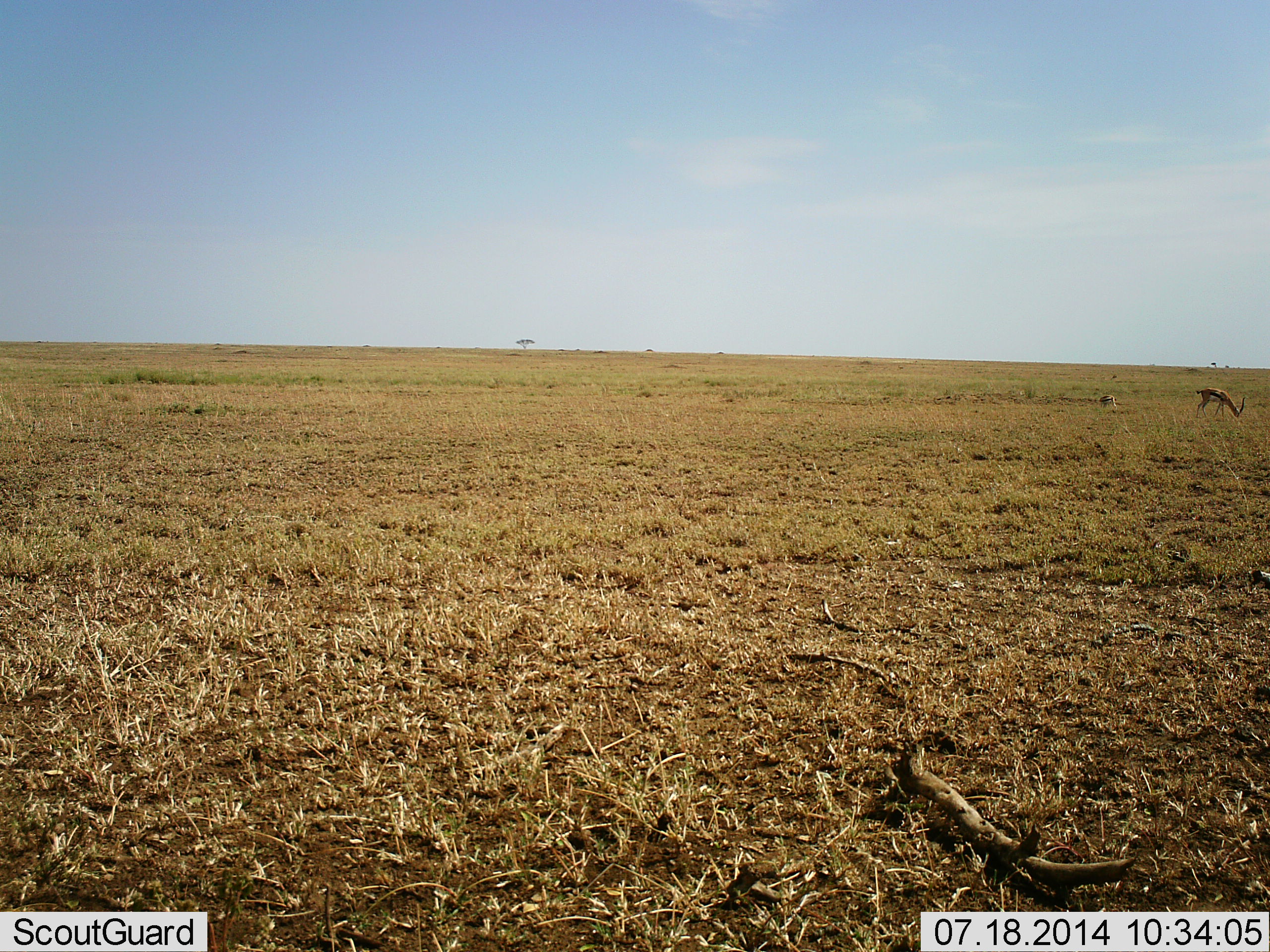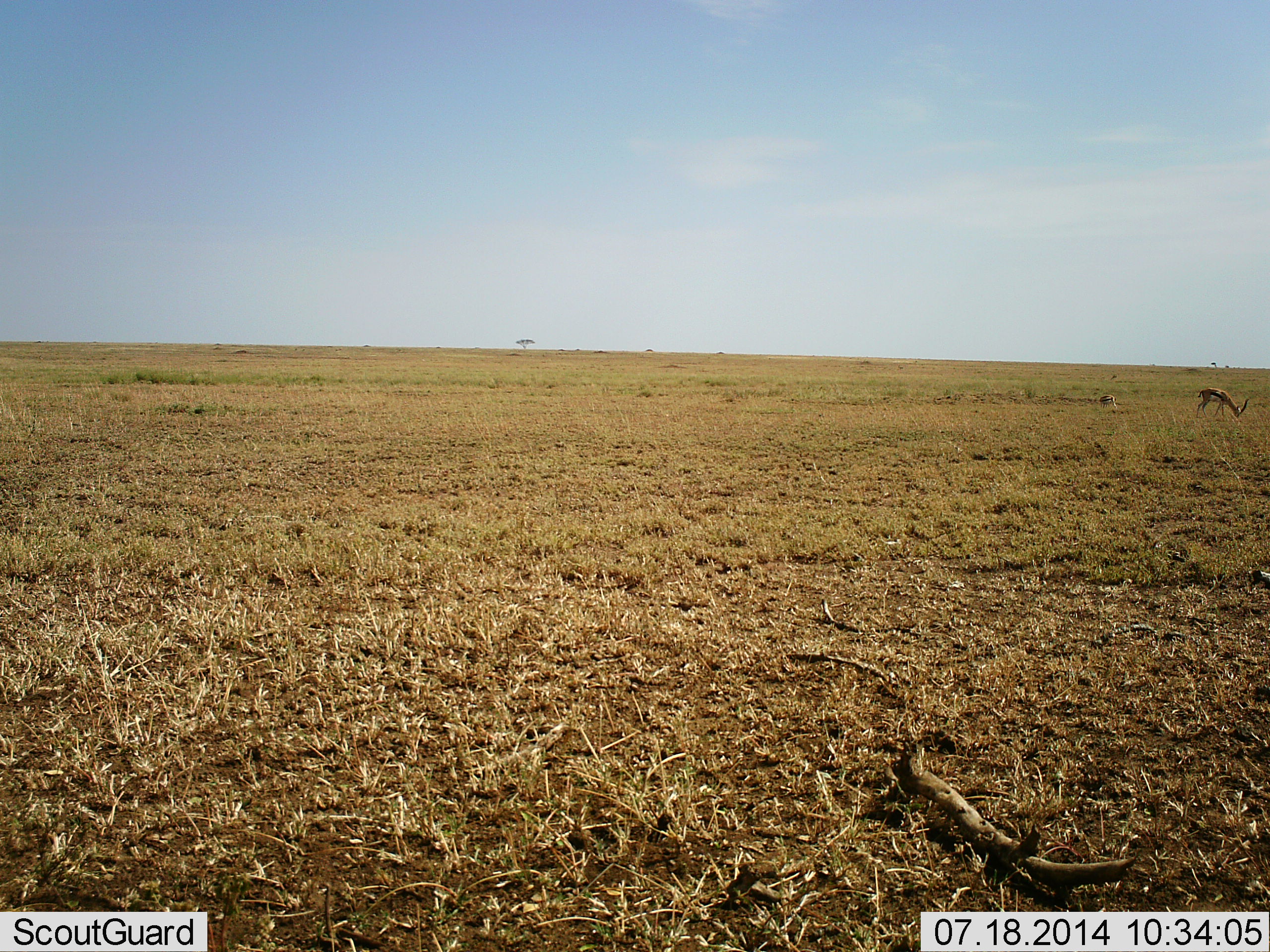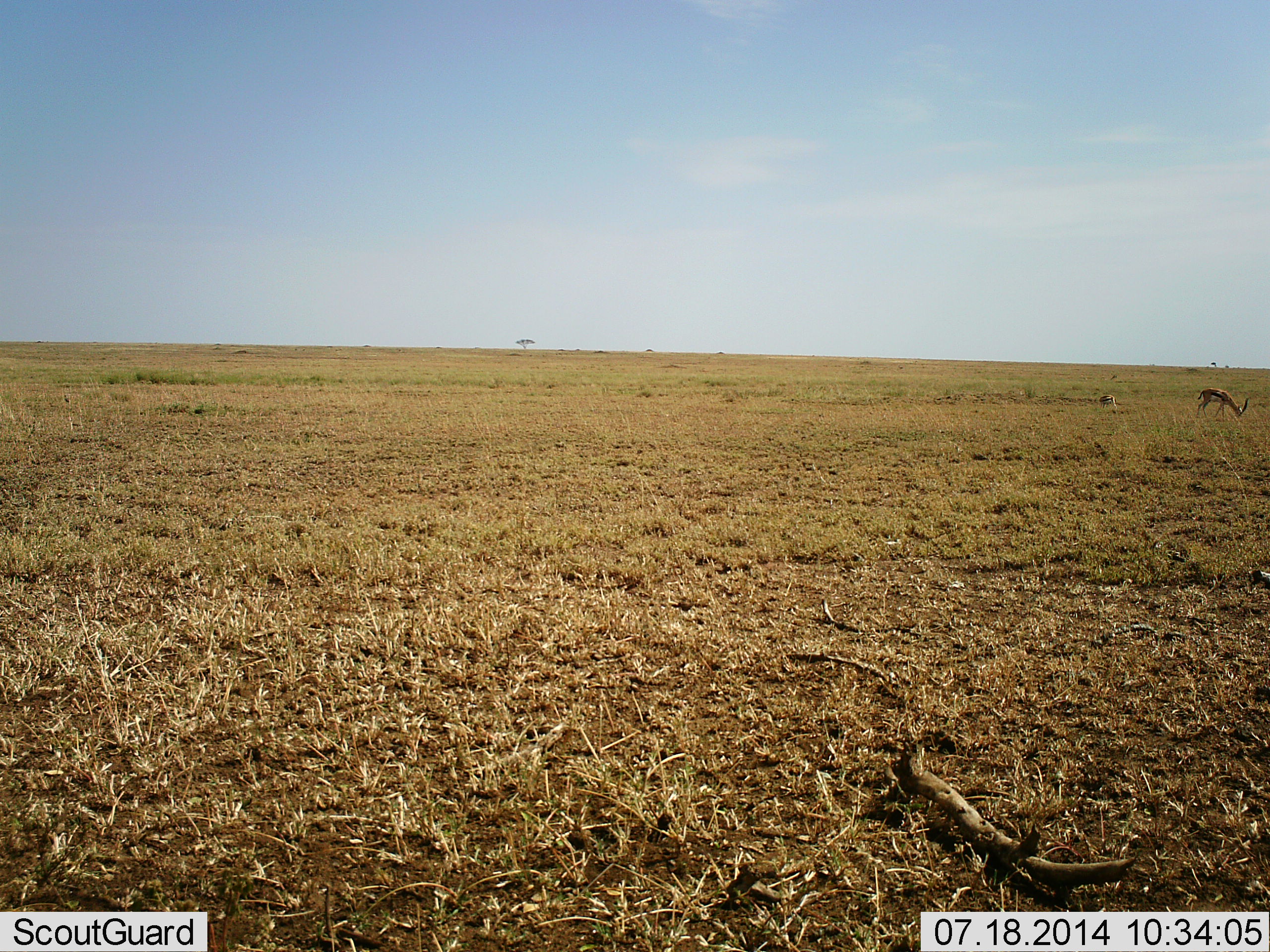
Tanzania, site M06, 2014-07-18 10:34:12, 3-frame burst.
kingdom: Animalia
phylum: Chordata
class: Mammalia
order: Artiodactyla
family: Bovidae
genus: Eudorcas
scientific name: Eudorcas thomsonii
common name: thomson's gazelle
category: gazellethomsons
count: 1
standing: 20%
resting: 10%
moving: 10%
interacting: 0%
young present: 0%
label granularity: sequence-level